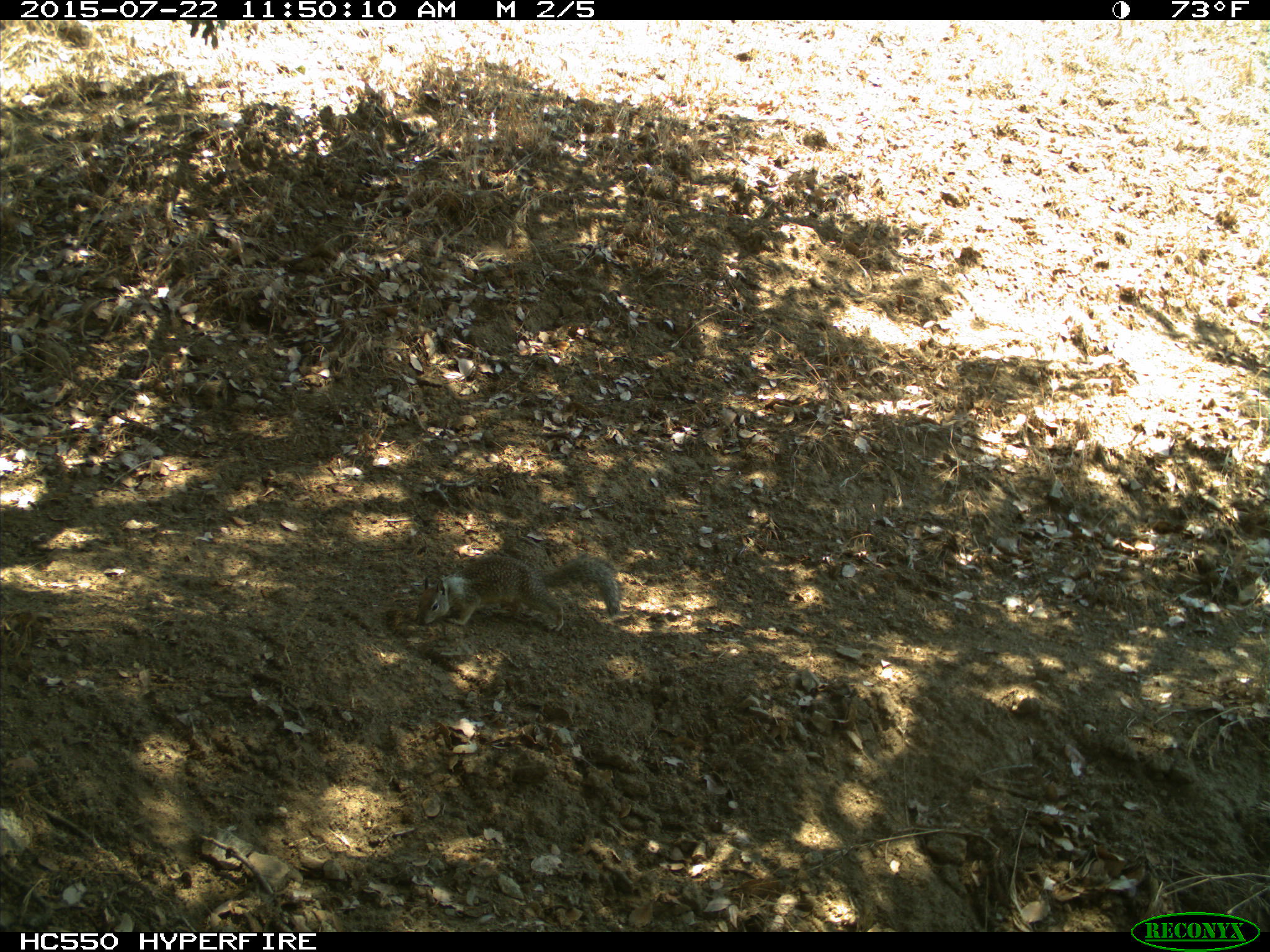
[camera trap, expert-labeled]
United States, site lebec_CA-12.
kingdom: Animalia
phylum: Chordata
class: Mammalia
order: Rodentia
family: Sciuridae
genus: Otospermophilus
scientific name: Otospermophilus beecheyi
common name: california ground squirrel